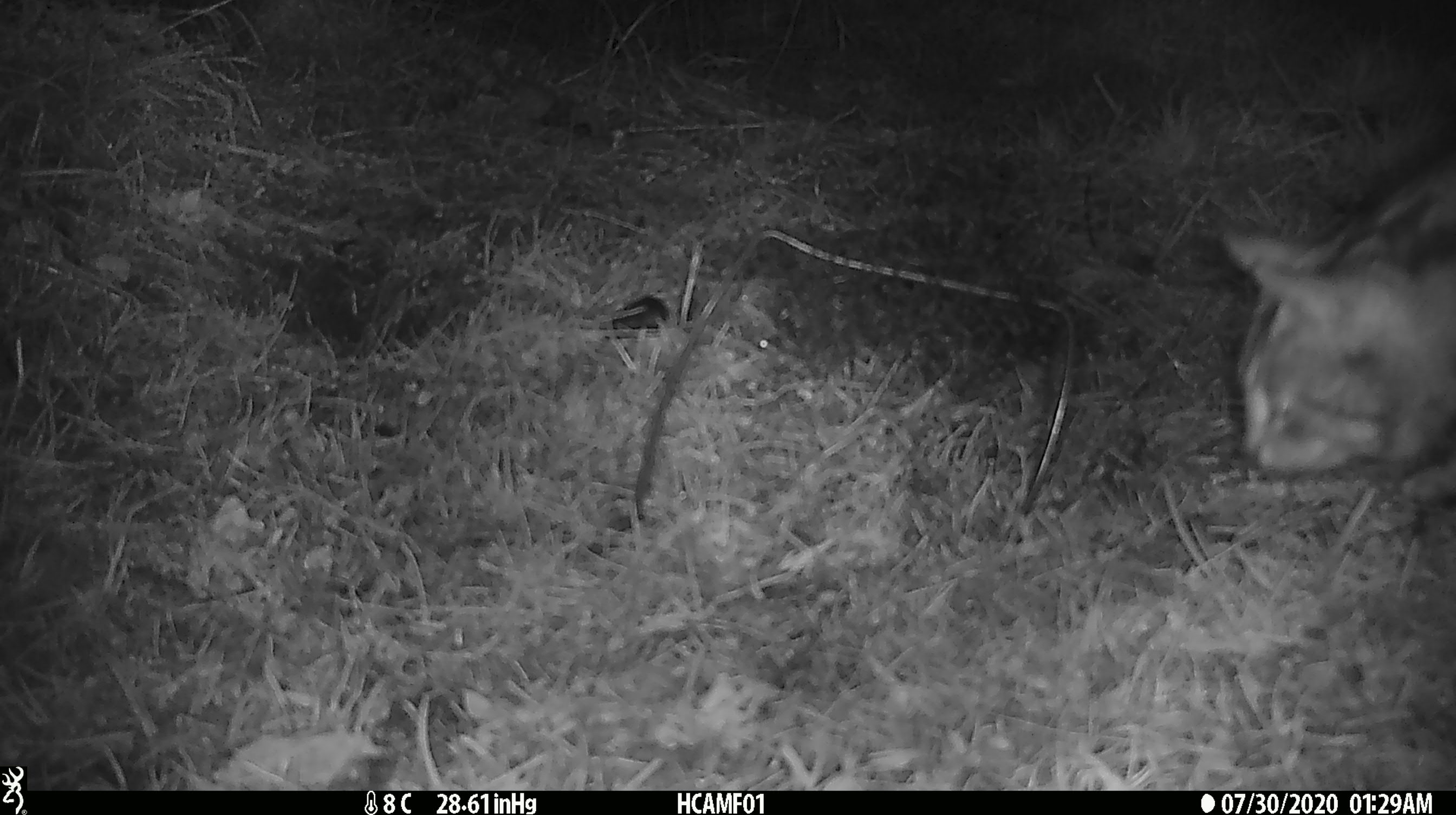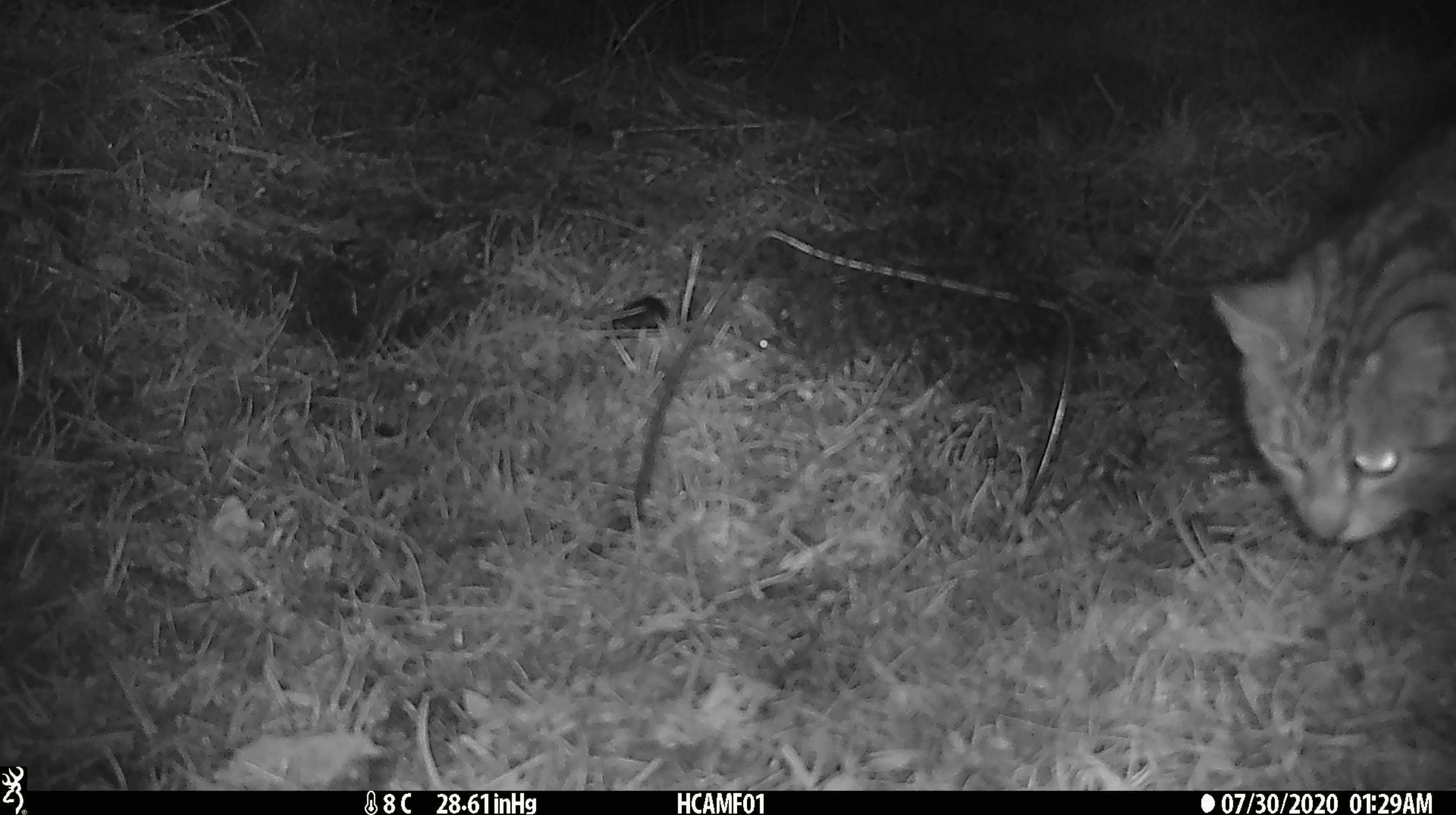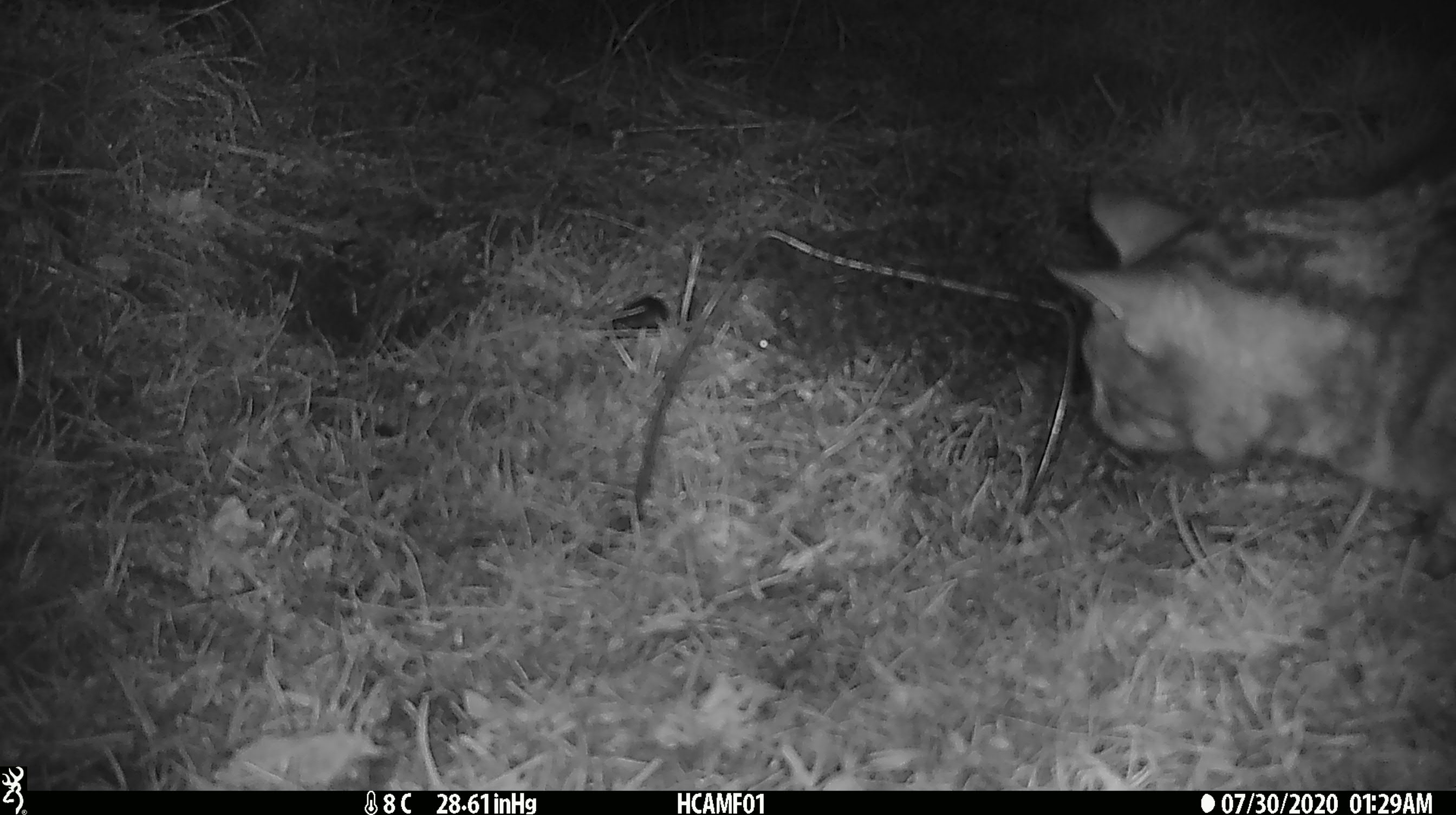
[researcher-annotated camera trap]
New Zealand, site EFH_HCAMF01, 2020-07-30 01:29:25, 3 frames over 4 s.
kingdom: Animalia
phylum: Chordata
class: Mammalia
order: Carnivora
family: Felidae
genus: Felis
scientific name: Felis catus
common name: domestic cat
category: cat